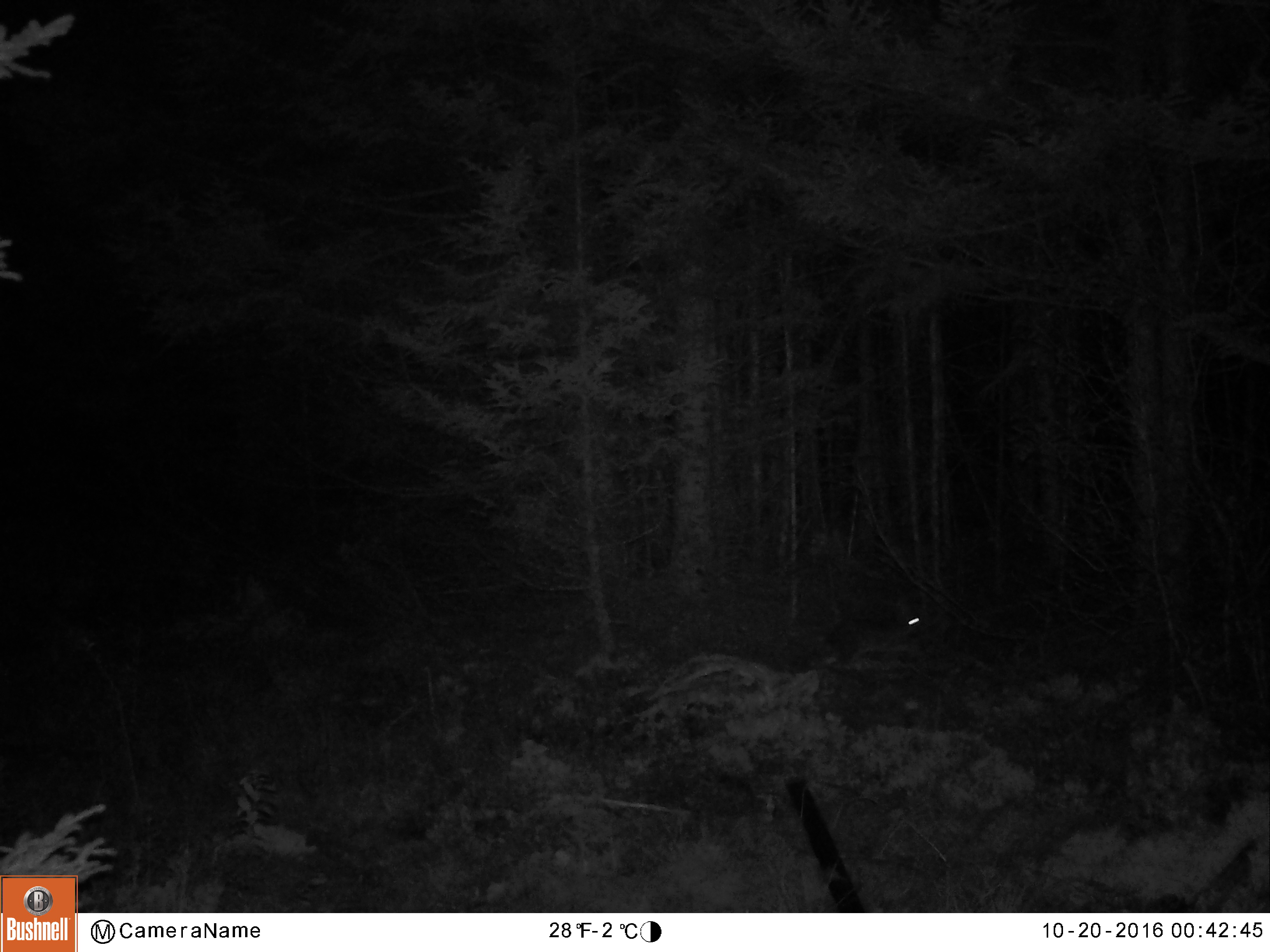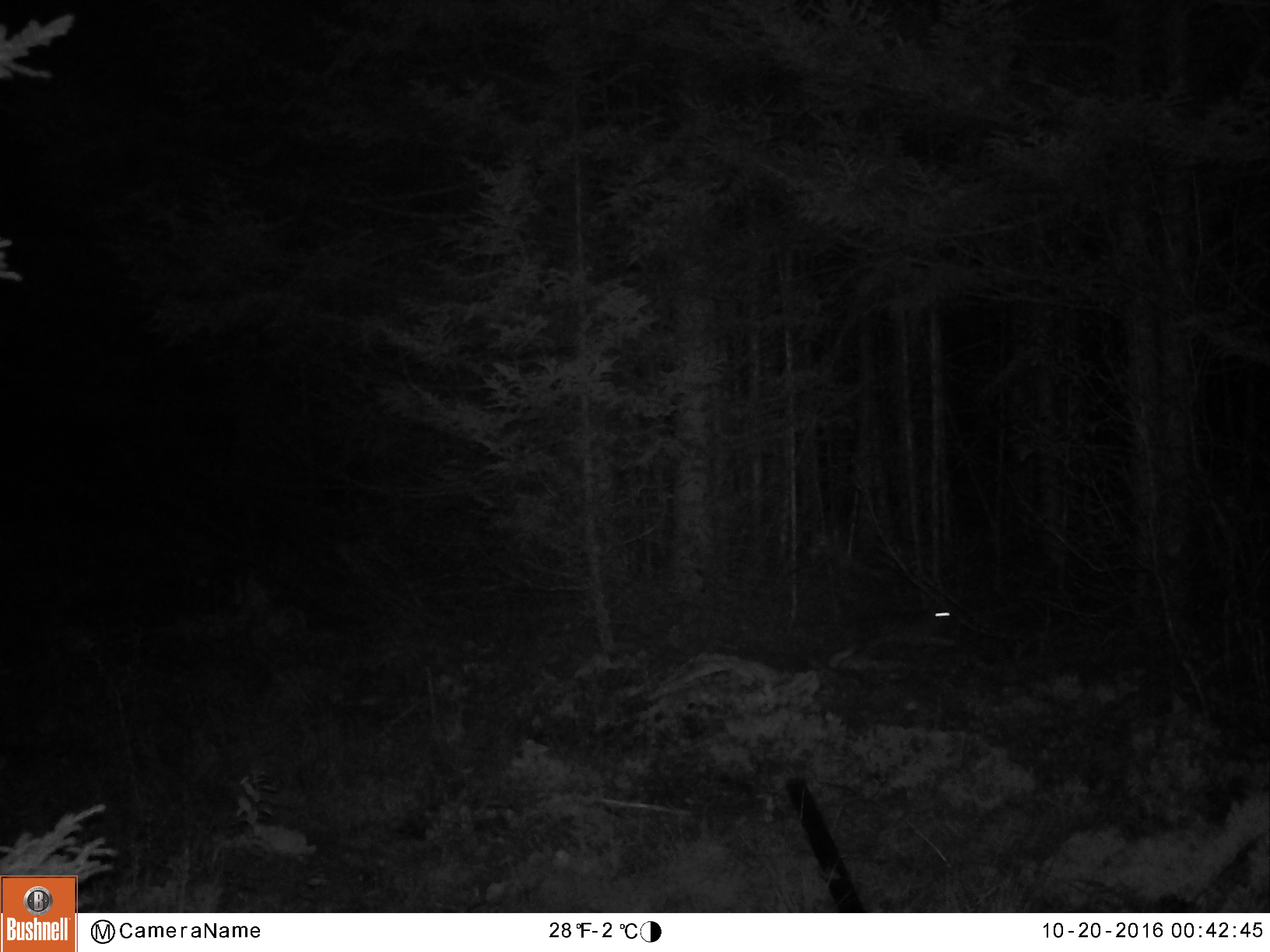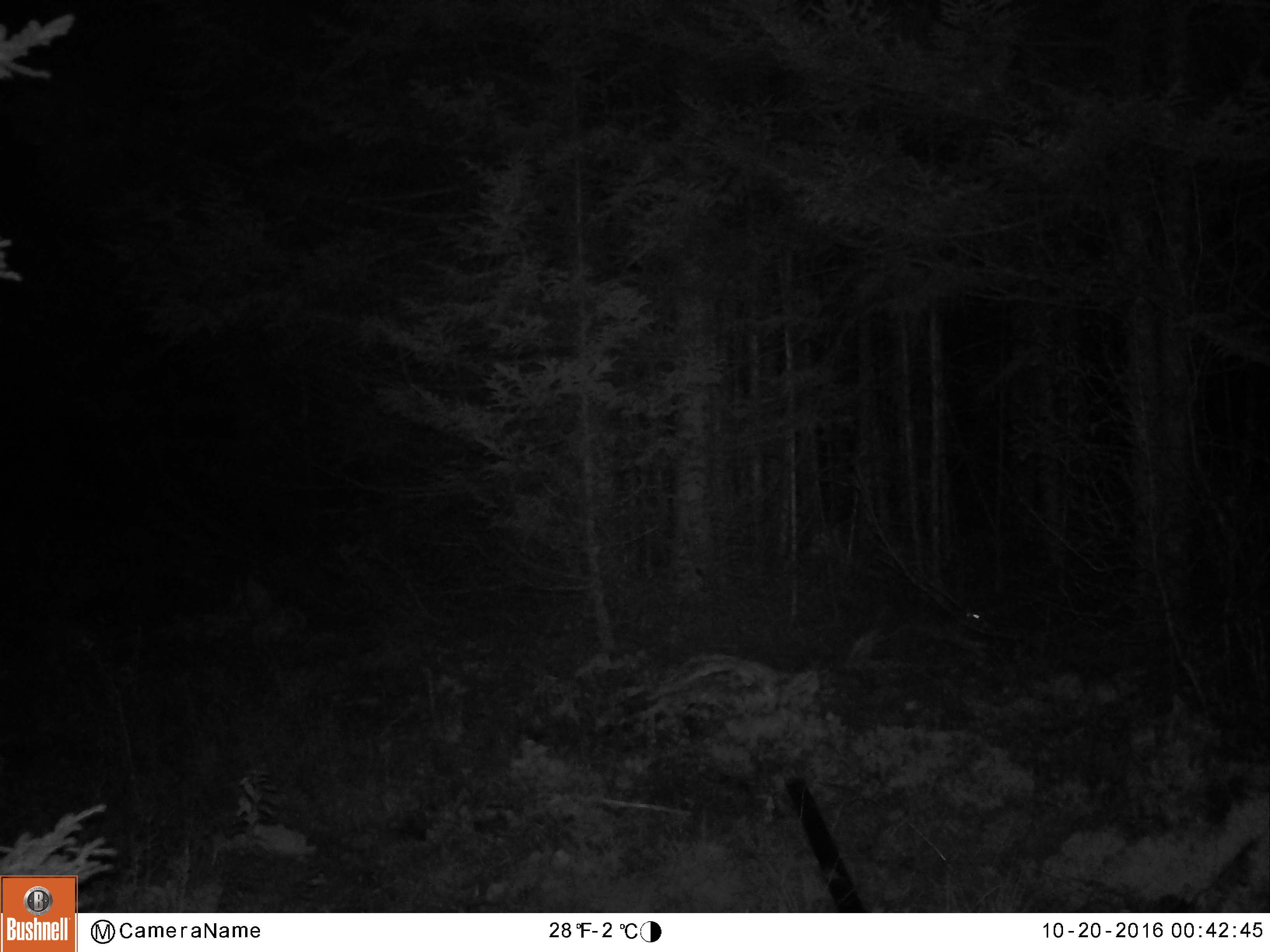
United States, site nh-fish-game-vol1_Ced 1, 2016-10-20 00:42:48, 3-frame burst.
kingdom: Animalia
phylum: Chordata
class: Mammalia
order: Lagomorpha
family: Leporidae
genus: Lepus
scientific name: Lepus americanus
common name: snowshoe hare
Snowshoe hare (Lepus americanus).